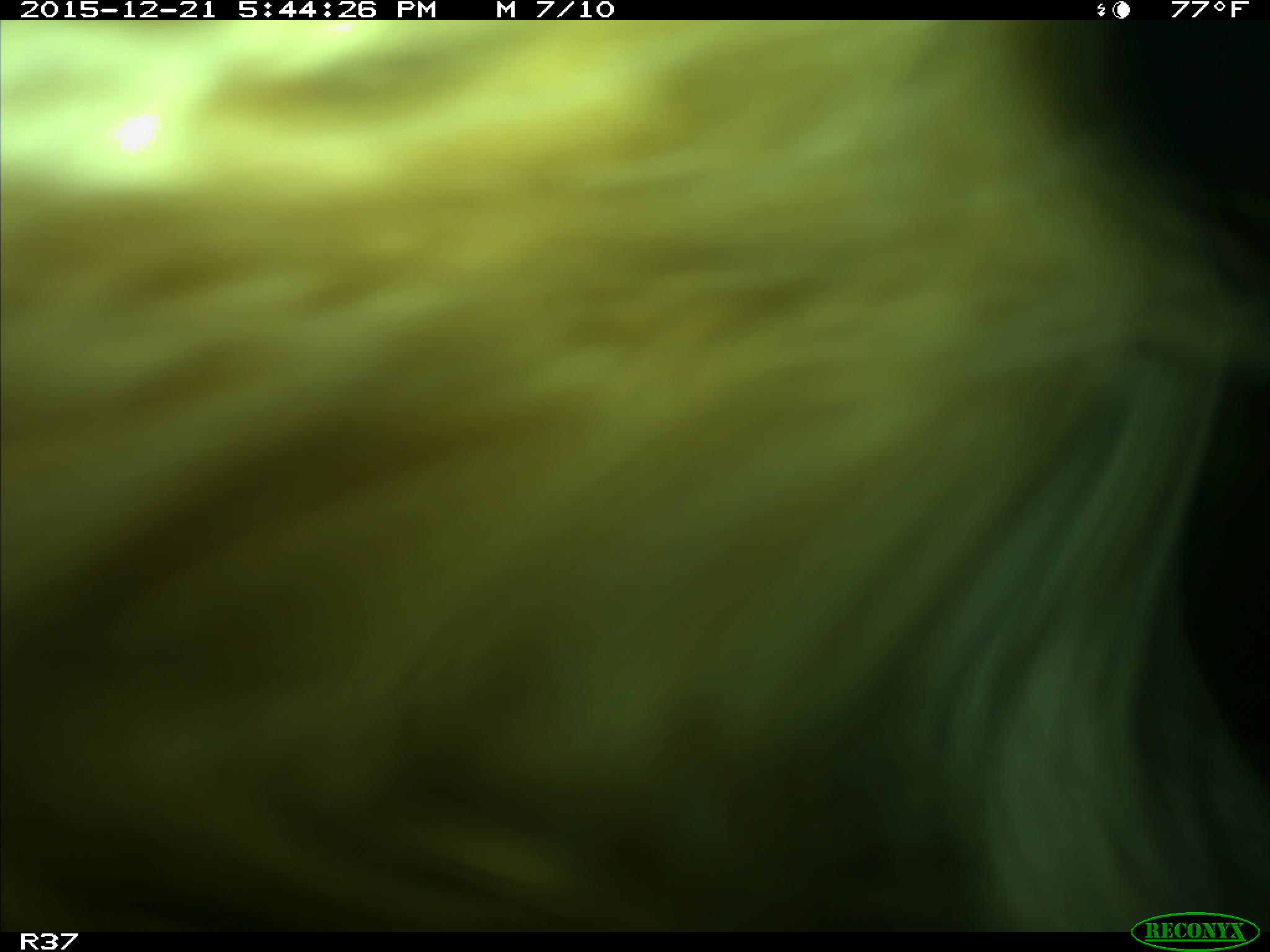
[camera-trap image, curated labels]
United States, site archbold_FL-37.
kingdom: Animalia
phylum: Chordata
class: Mammalia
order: Artiodactyla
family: Bovidae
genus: Bos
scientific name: Bos taurus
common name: domestic cow